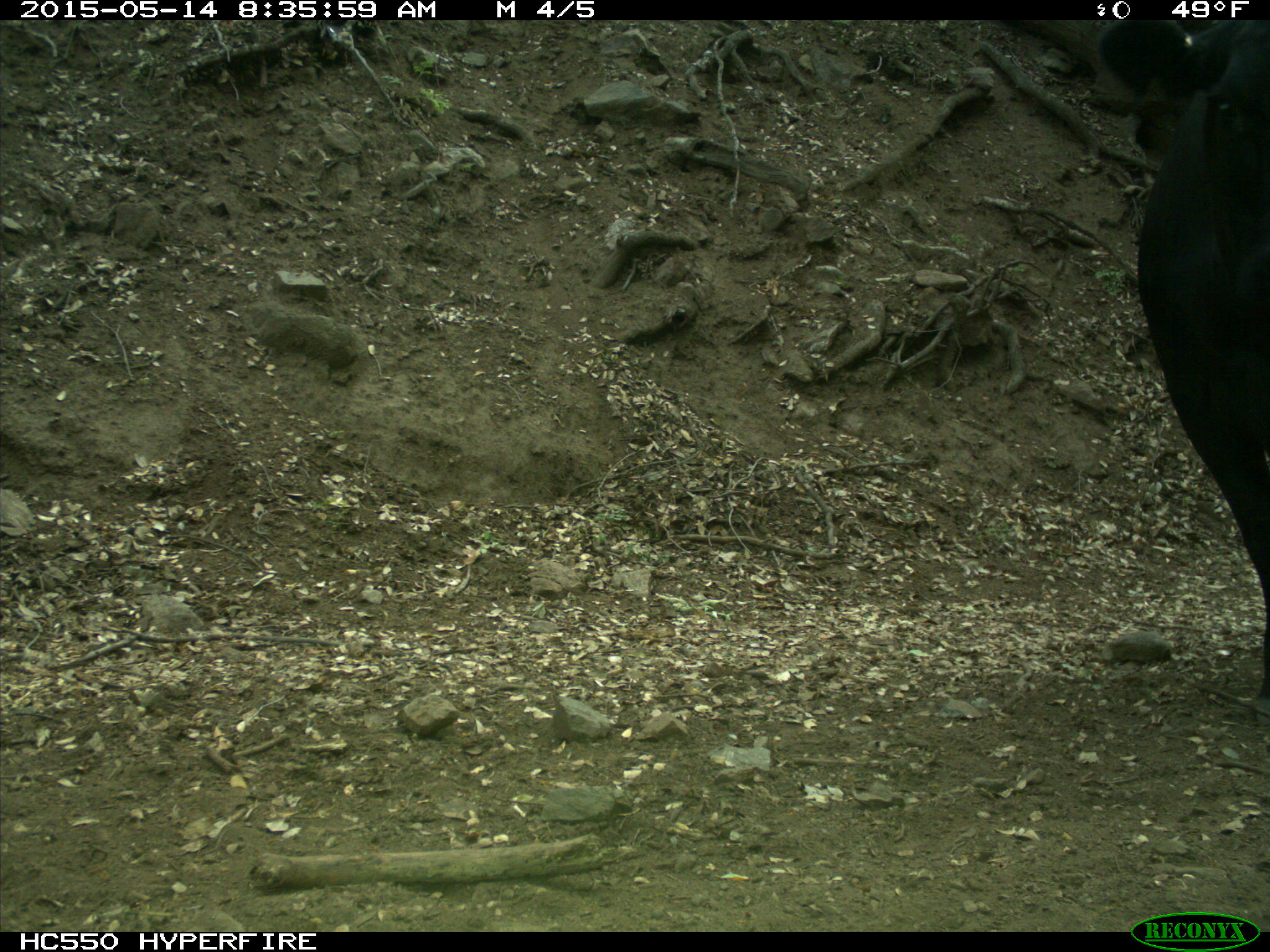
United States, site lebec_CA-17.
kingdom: Animalia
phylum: Chordata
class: Mammalia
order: Artiodactyla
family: Bovidae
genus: Bos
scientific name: Bos taurus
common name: domestic cow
Bos taurus (domestic cow).